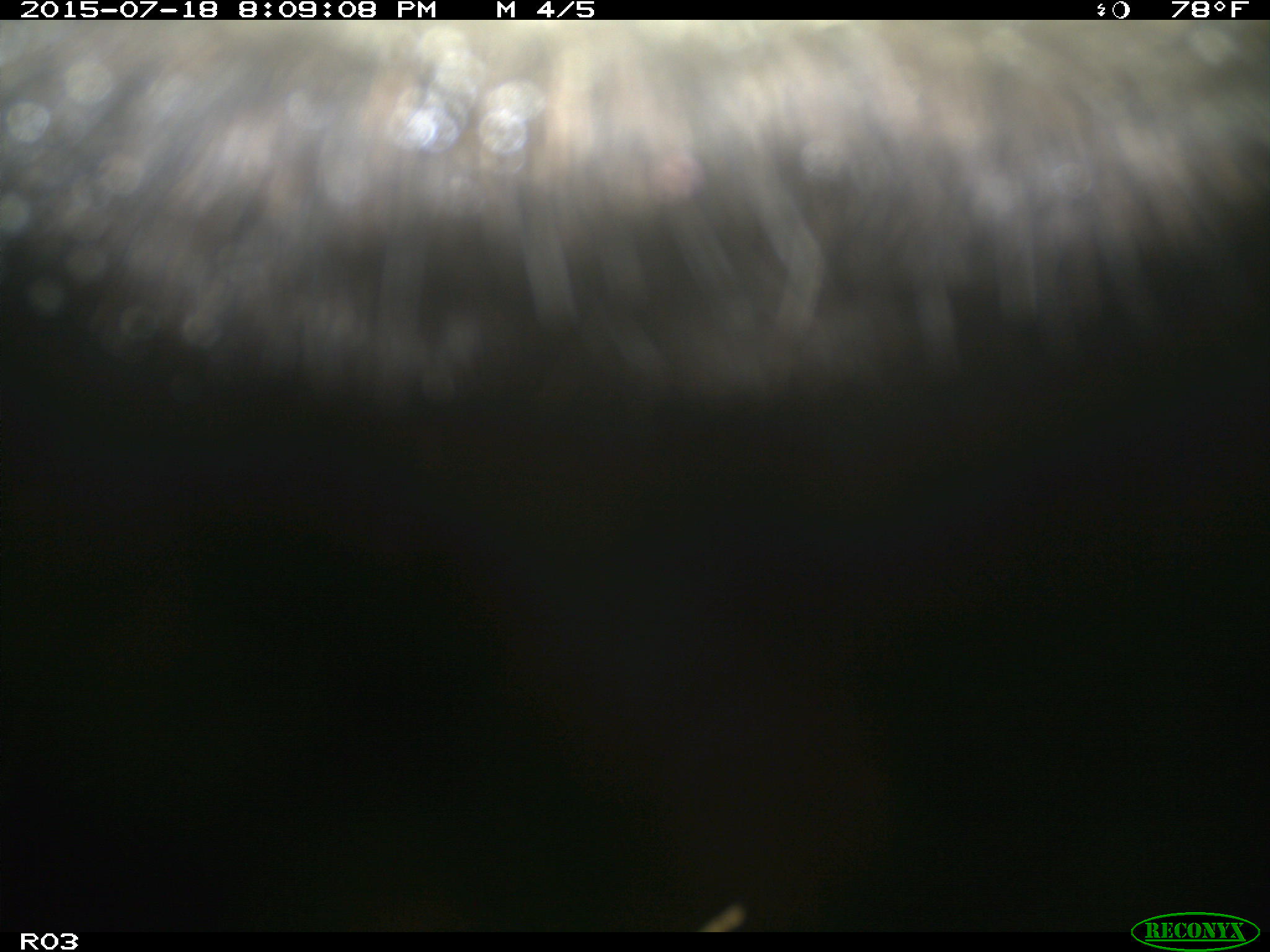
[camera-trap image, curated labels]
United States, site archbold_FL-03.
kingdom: Animalia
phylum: Chordata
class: Mammalia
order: Artiodactyla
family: Bovidae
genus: Bos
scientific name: Bos taurus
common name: domestic cow